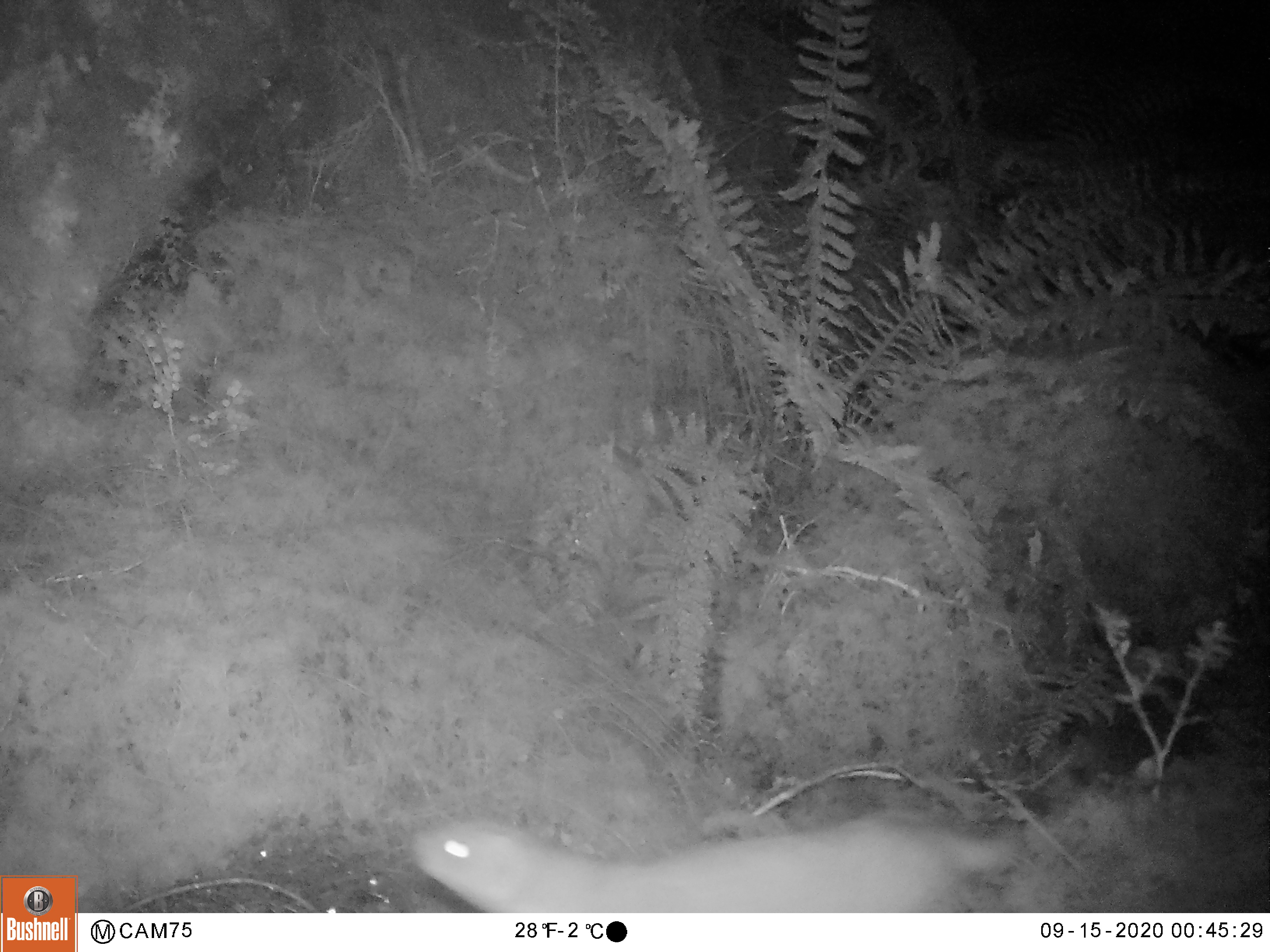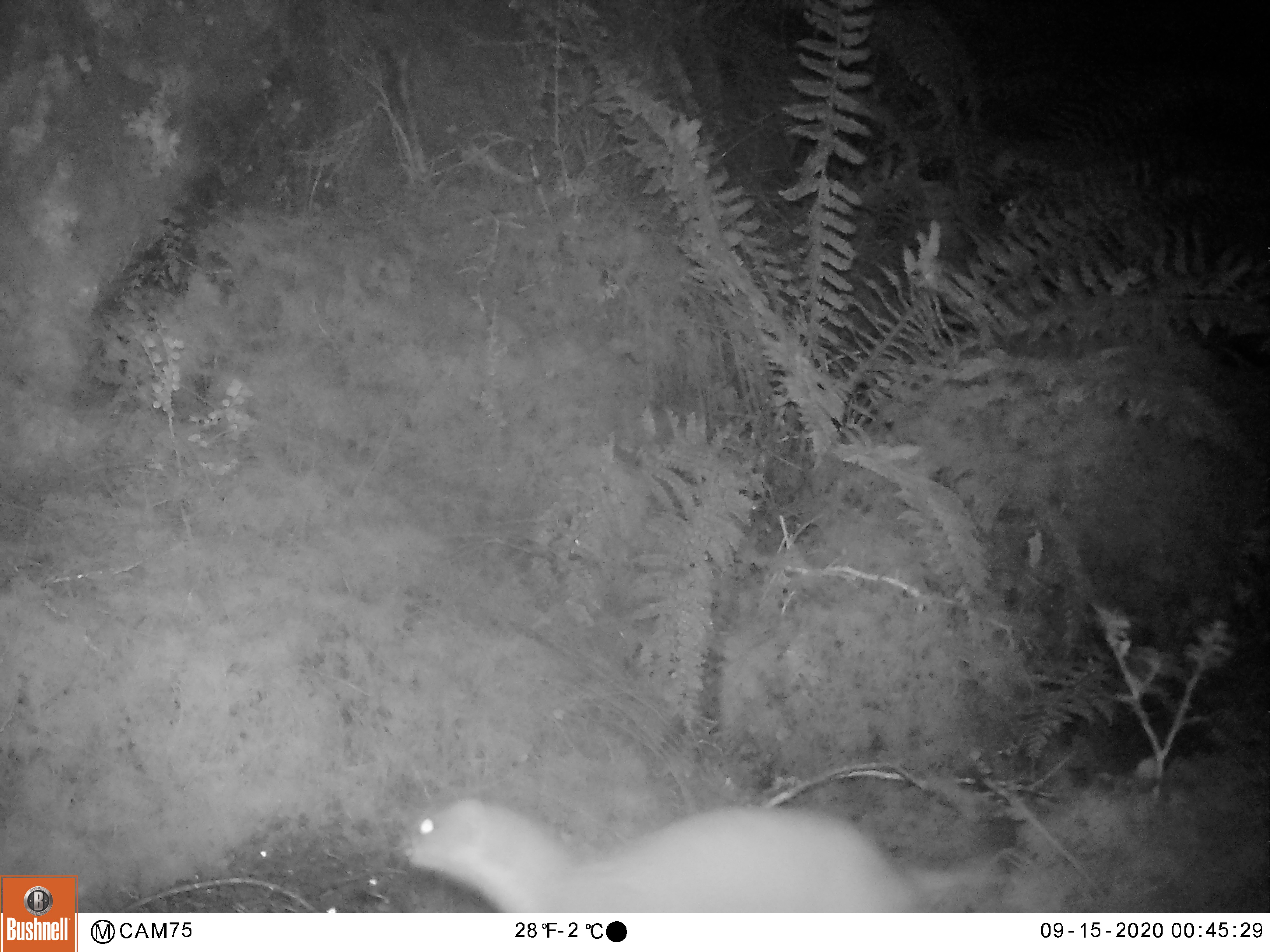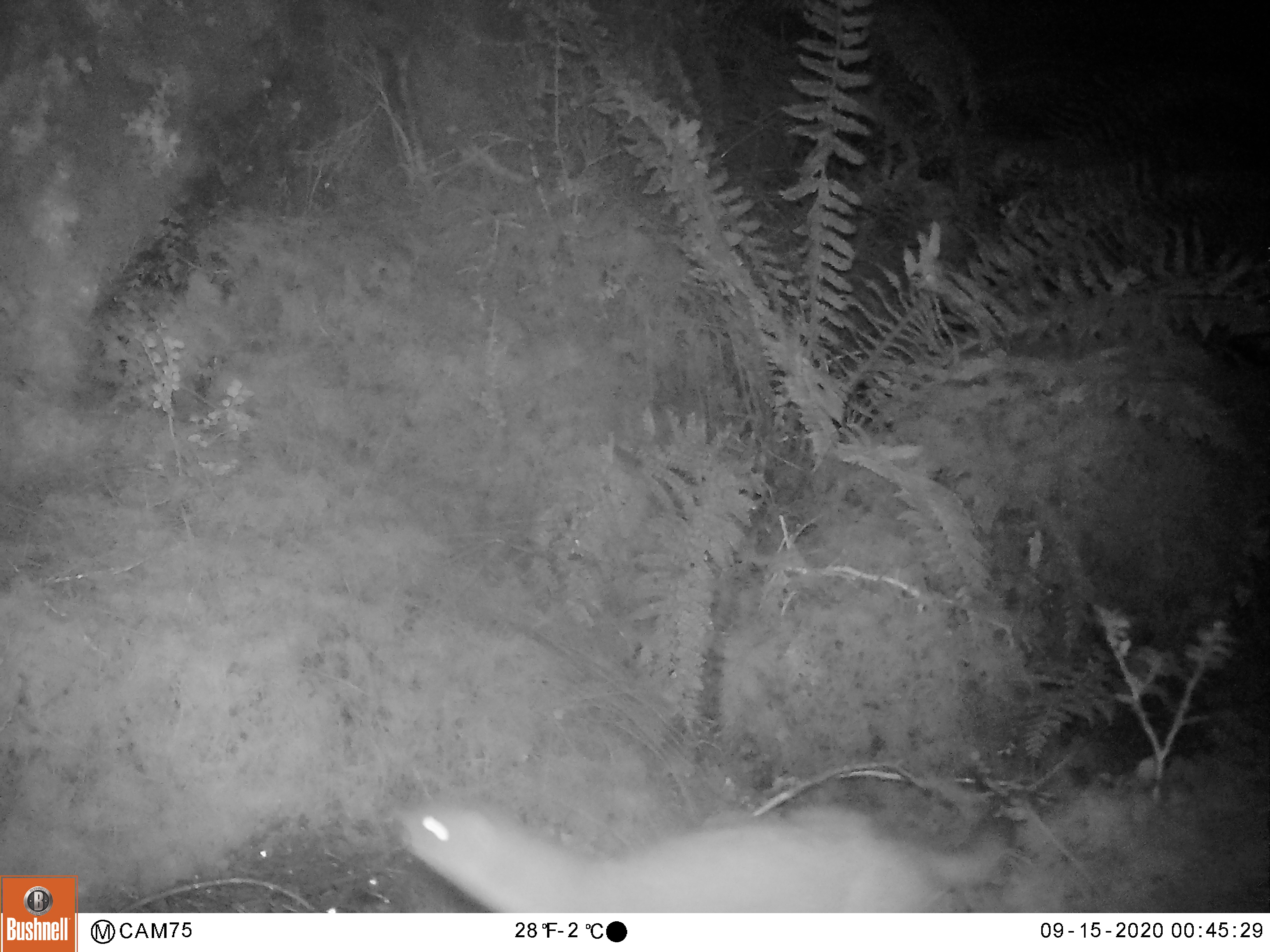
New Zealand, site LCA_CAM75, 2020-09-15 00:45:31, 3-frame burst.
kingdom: Animalia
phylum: Chordata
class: Mammalia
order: Carnivora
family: Mustelidae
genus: Mustela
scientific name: Mustela erminea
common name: stoat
Stoat (Mustela erminea).